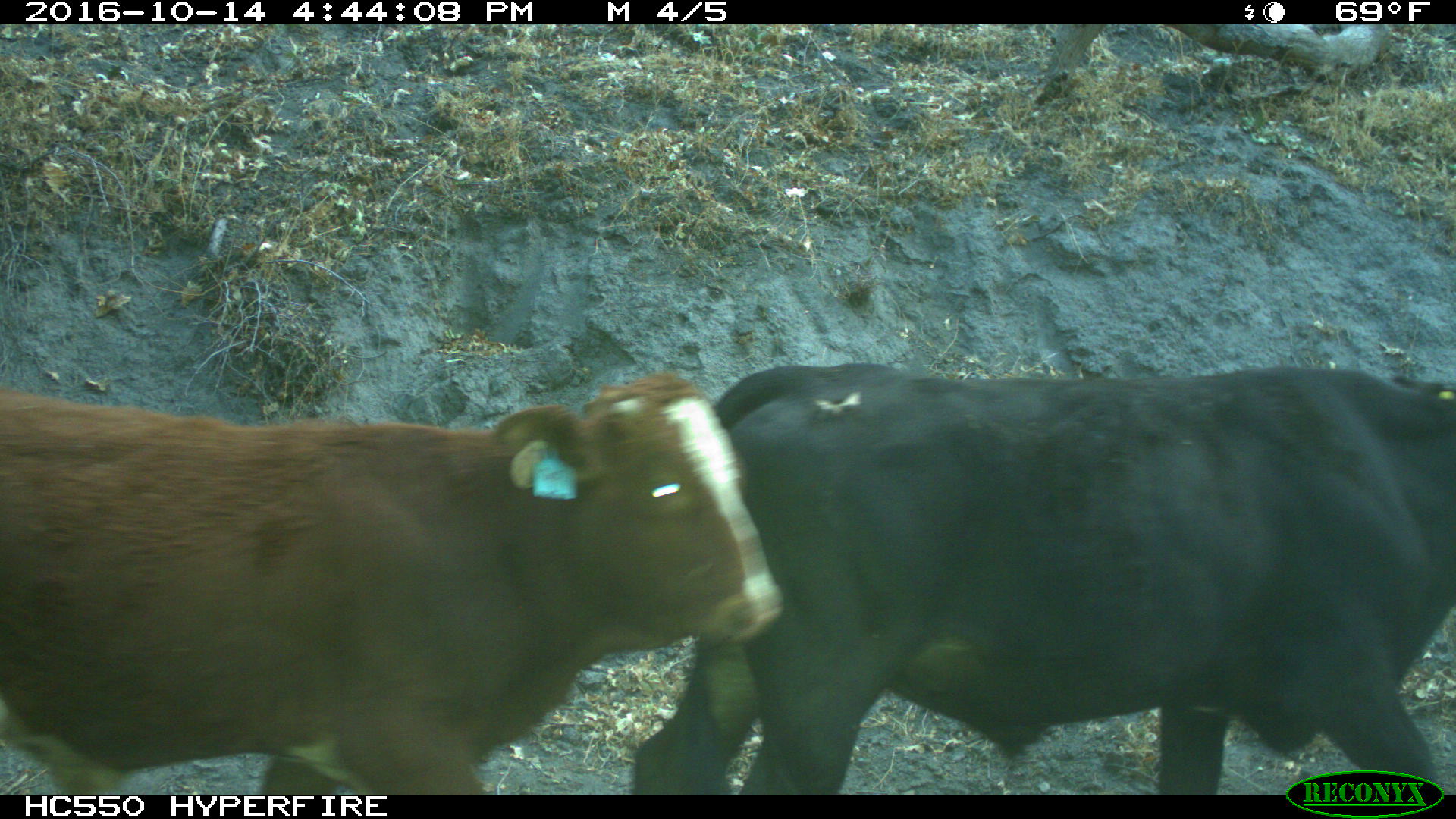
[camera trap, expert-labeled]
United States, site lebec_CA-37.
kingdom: Animalia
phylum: Chordata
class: Mammalia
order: Artiodactyla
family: Bovidae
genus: Bos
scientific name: Bos taurus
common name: domestic cow